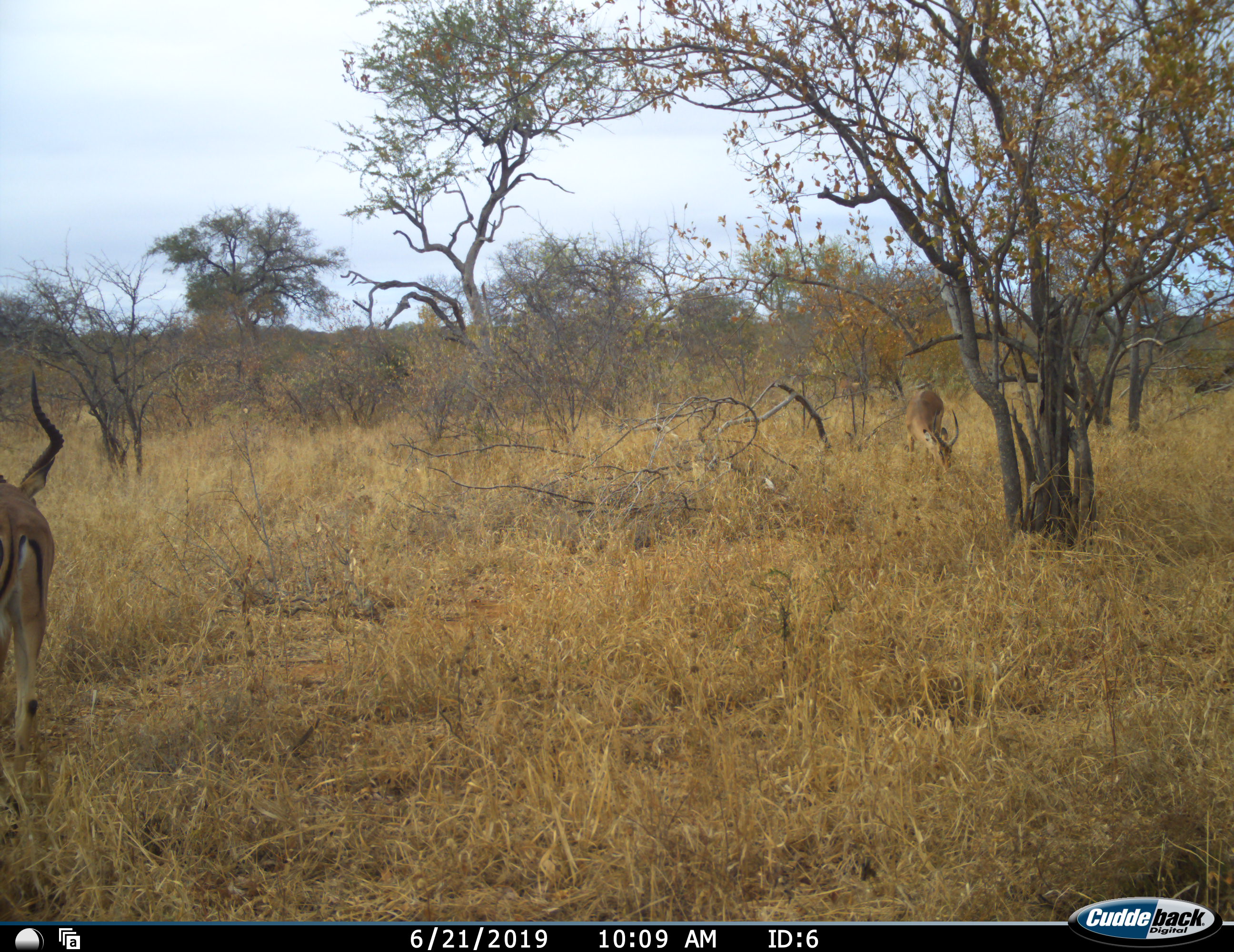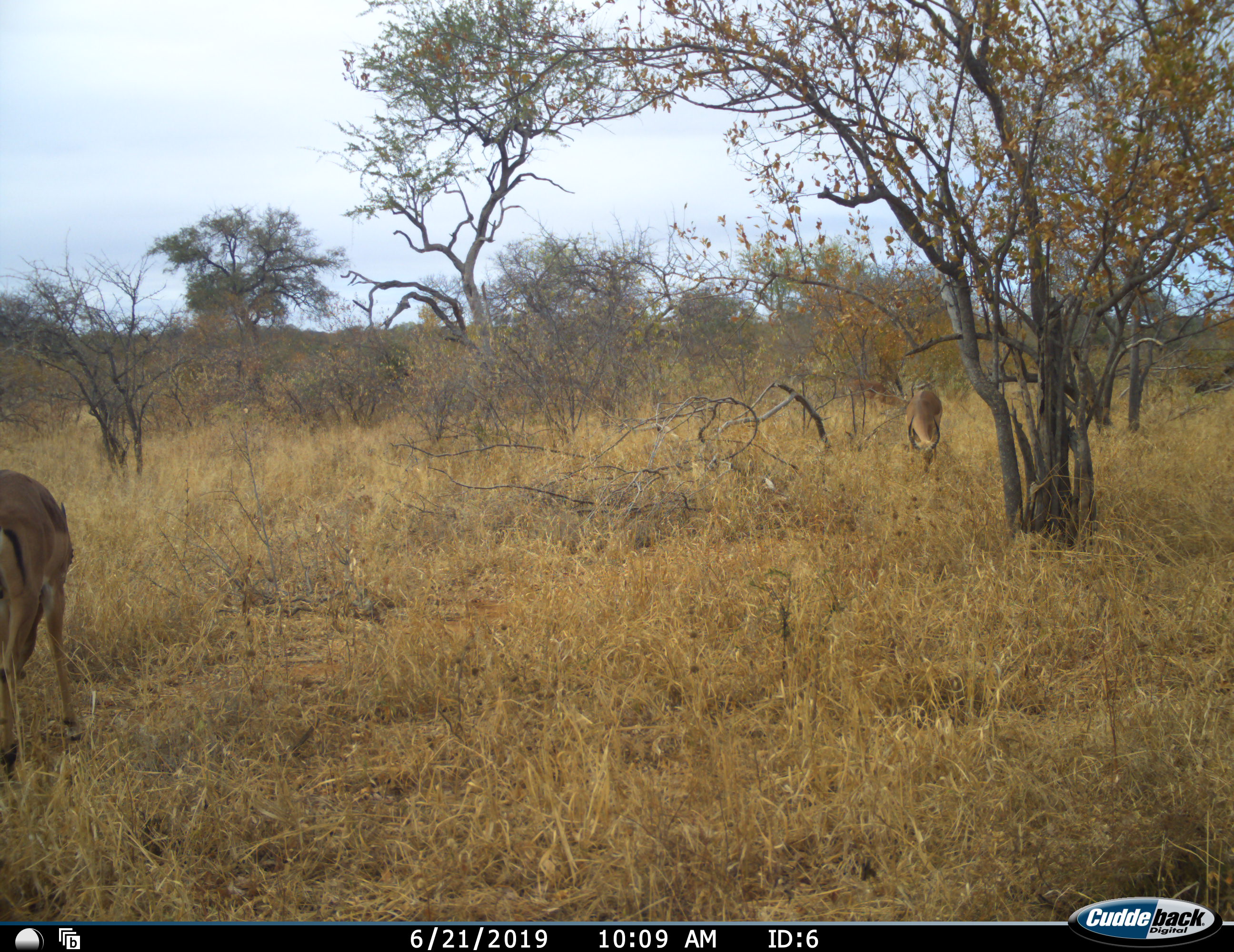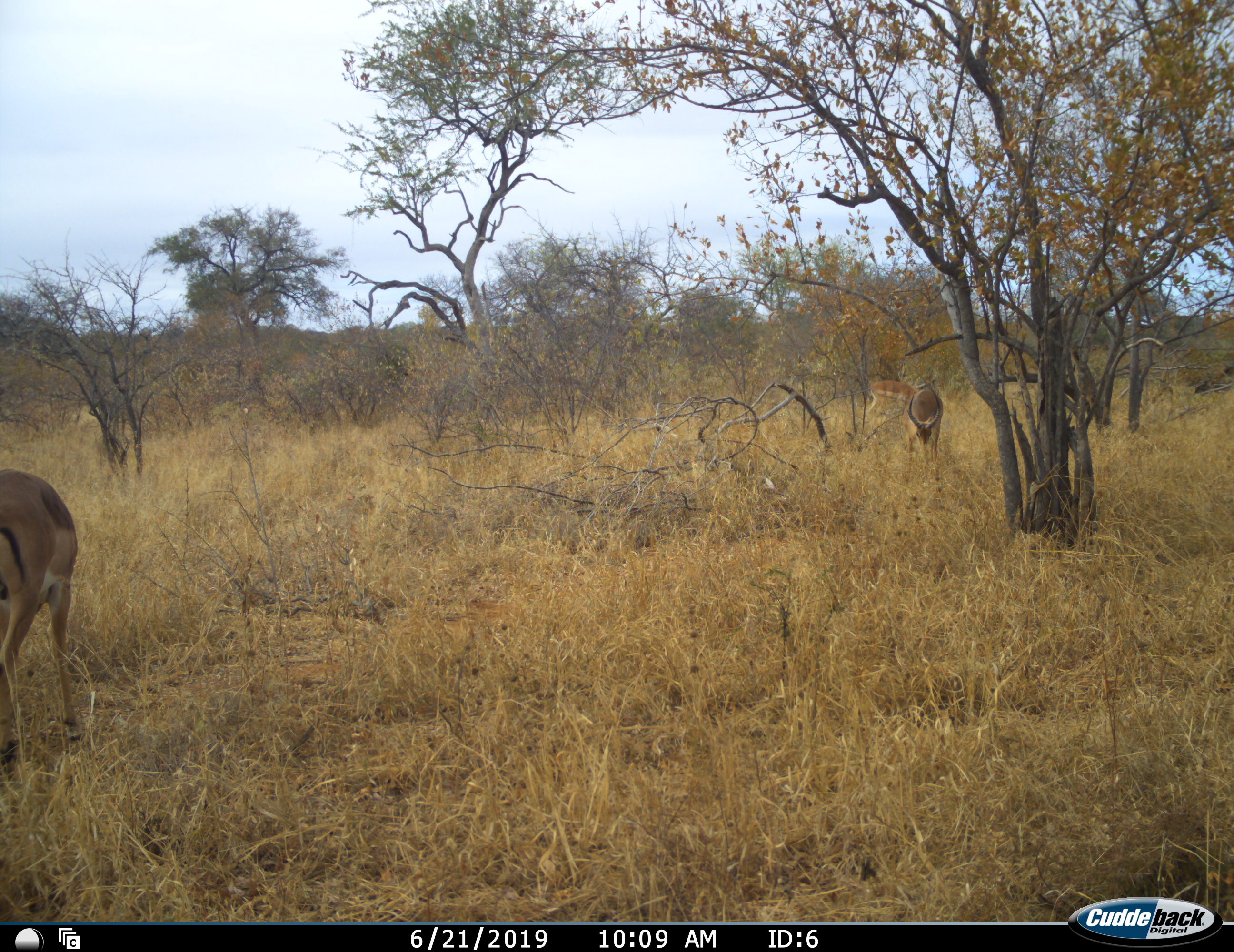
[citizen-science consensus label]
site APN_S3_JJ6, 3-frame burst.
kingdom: Animalia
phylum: Chordata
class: Mammalia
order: Artiodactyla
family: Bovidae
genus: Aepyceros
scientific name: Aepyceros melampus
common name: impala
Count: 3.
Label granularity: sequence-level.